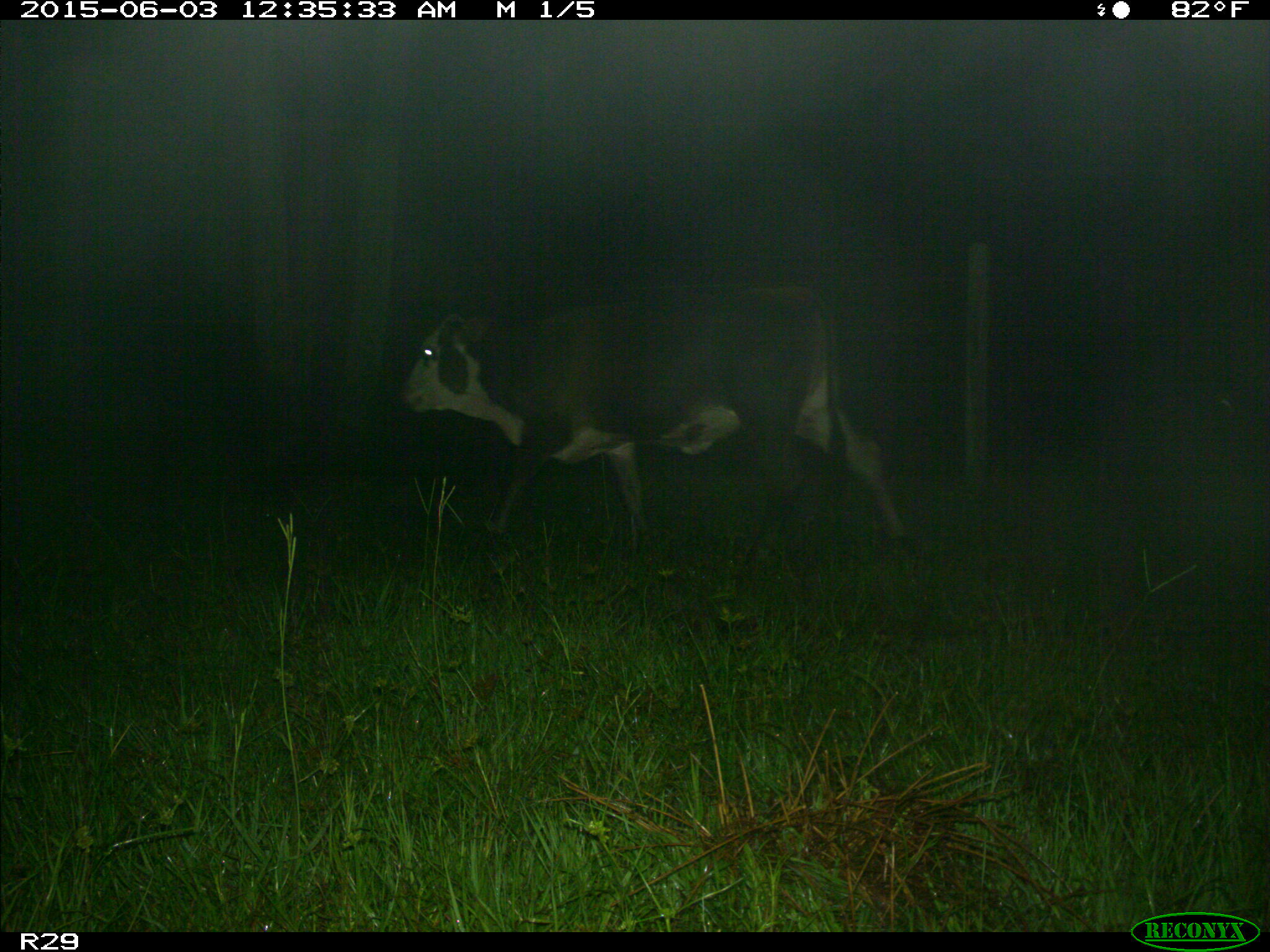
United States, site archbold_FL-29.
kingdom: Animalia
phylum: Chordata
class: Mammalia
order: Artiodactyla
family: Bovidae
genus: Bos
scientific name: Bos taurus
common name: domestic cow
Bos taurus (domestic cow).